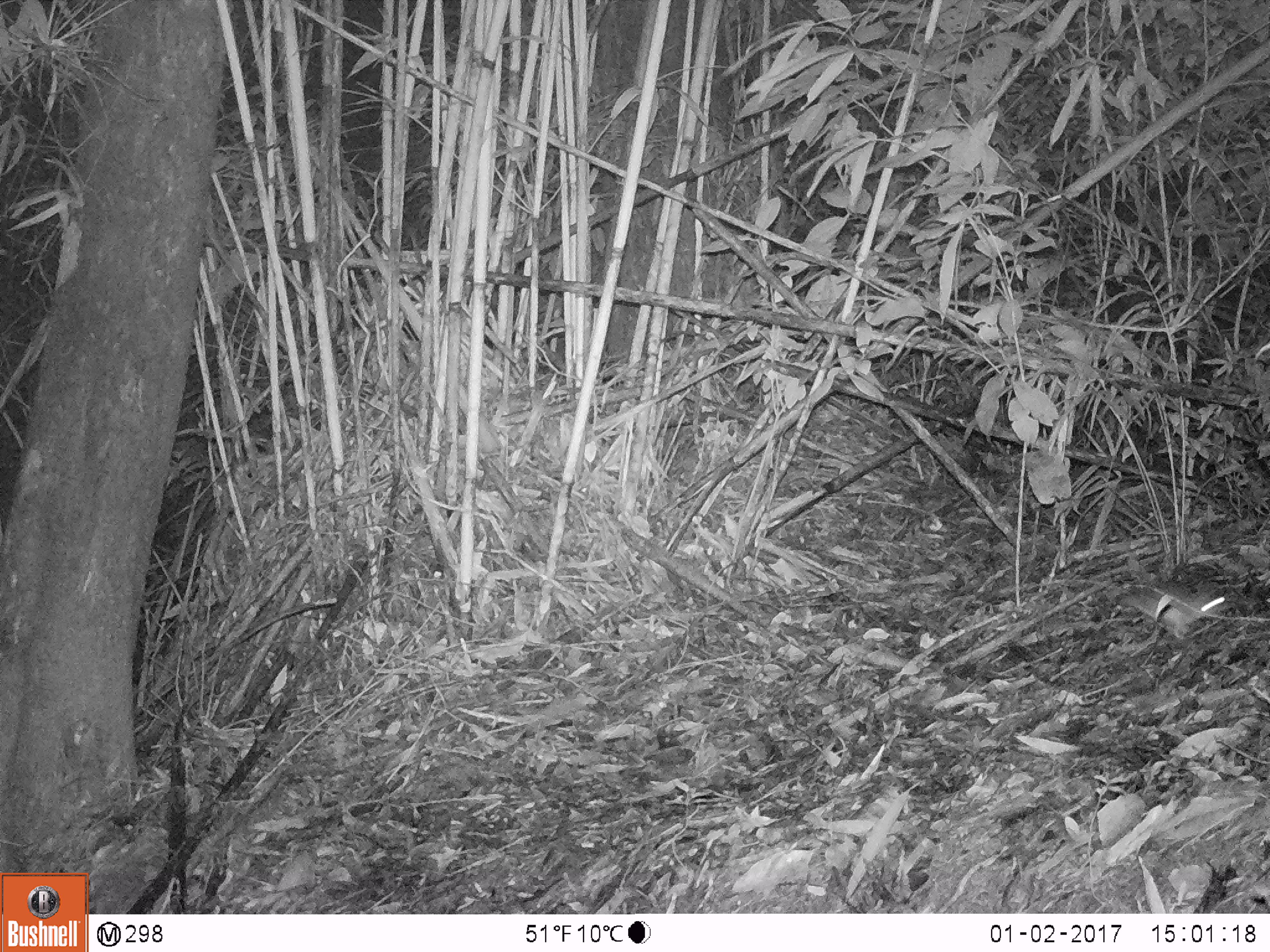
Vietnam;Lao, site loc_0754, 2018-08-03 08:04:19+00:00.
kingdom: Animalia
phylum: Chordata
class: Mammalia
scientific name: Mammalia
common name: mammal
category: unidentified small mammal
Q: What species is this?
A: Unidentified small mammal (mammal) (Mammalia).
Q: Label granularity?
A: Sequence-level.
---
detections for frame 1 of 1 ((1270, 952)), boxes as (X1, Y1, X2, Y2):
unidentified small mammal: (1115, 584, 1227, 640)